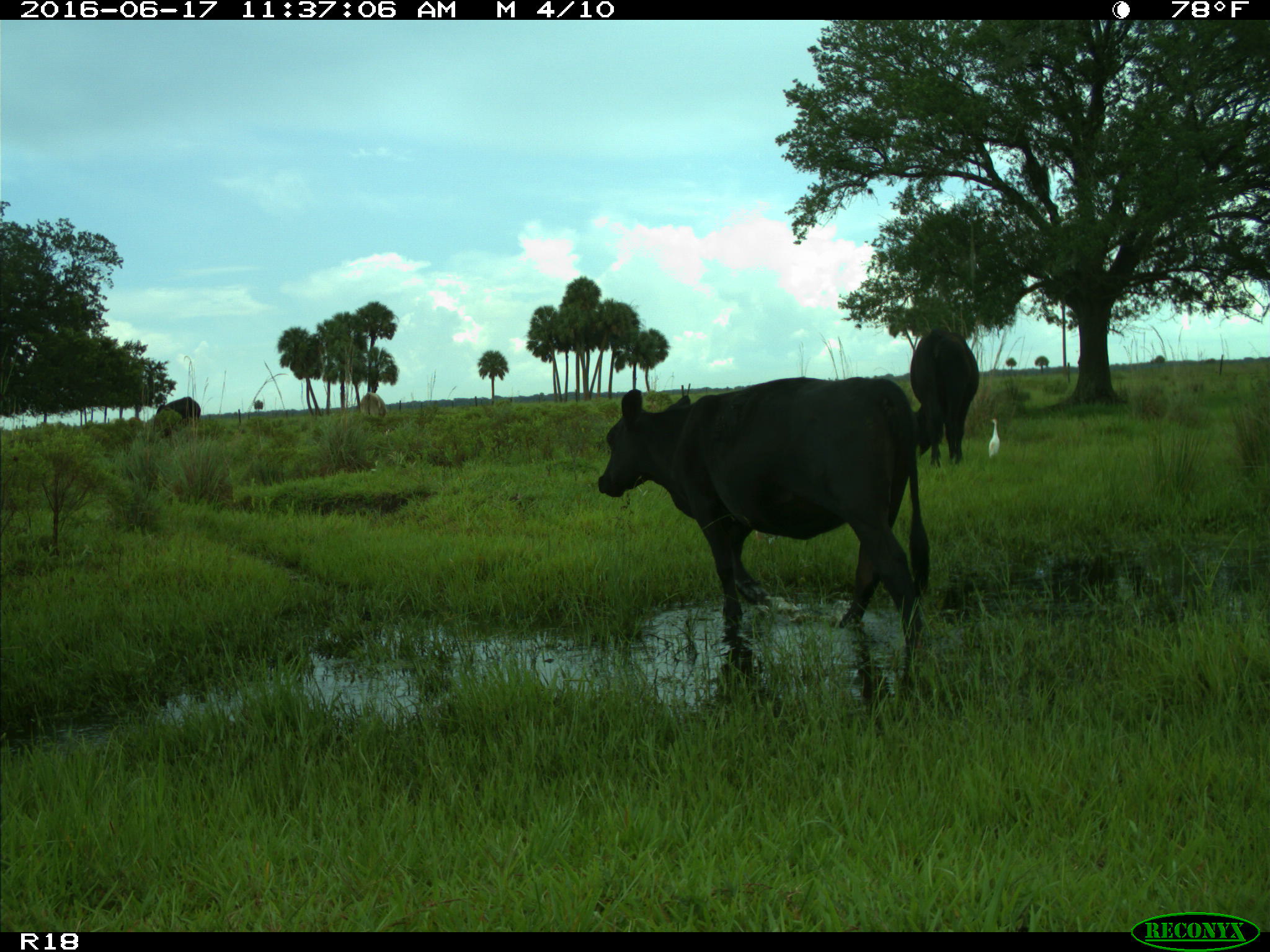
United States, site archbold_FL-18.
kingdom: Animalia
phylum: Chordata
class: Mammalia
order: Artiodactyla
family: Bovidae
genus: Bos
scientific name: Bos taurus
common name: domestic cow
Bos taurus (domestic cow).